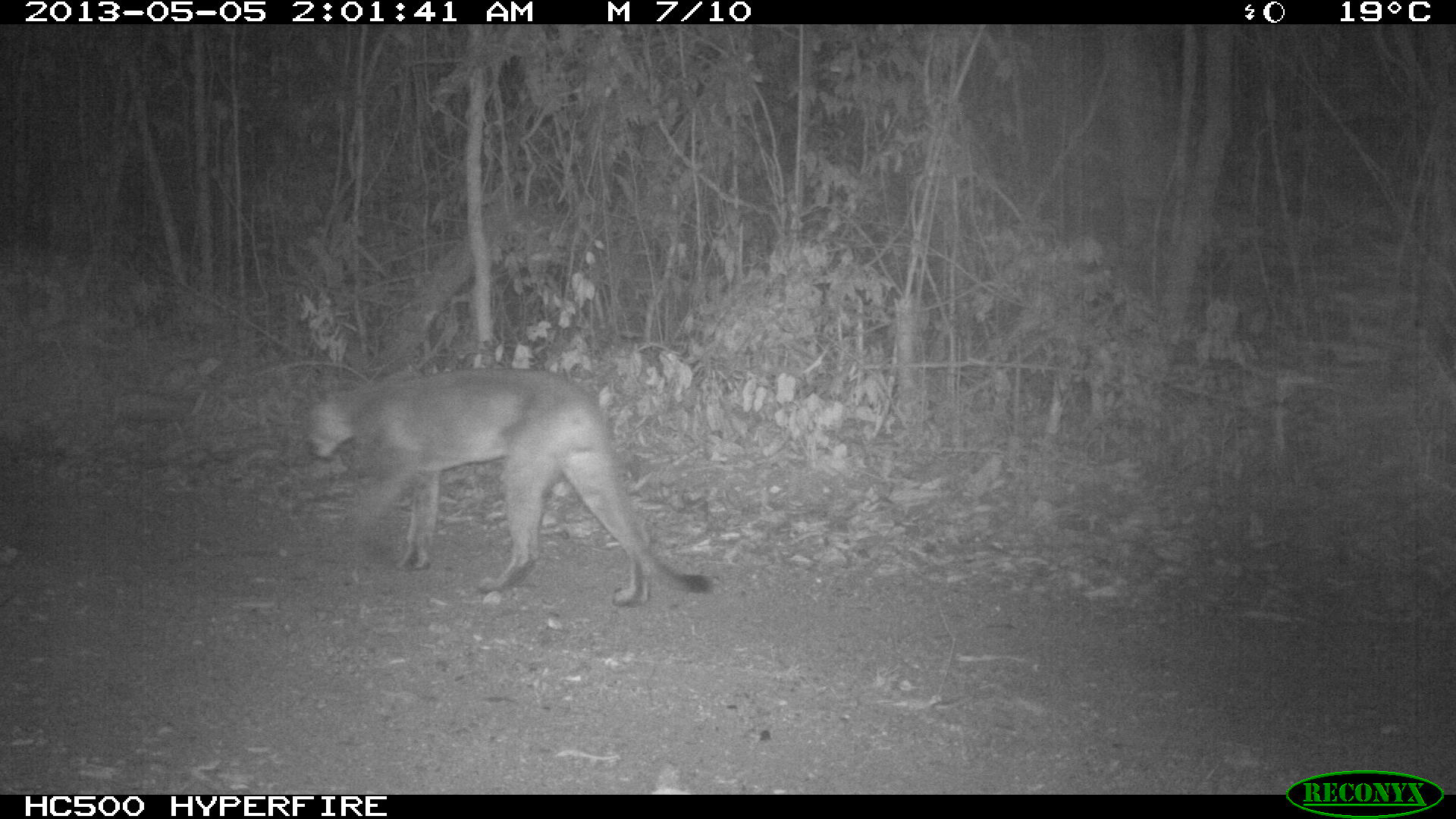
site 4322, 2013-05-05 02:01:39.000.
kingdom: Animalia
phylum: Chordata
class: Mammalia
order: Carnivora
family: Felidae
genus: Puma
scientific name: Puma concolor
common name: mountain lion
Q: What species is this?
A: Puma concolor (mountain lion).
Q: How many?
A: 1.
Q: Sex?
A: Male.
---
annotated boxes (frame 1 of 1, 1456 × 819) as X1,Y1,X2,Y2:
puma concolor: 300,364,711,608